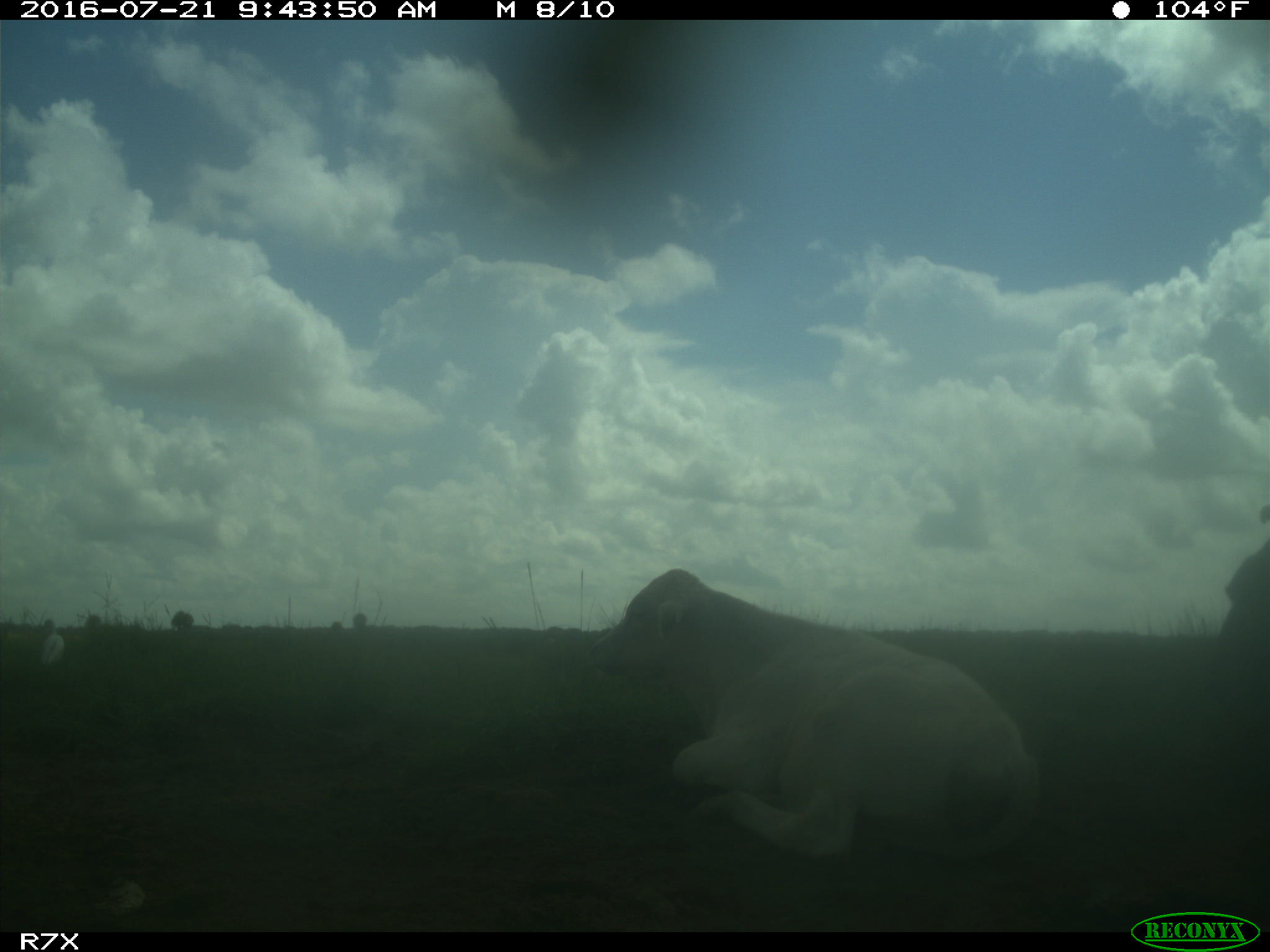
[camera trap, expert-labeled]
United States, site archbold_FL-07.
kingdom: Animalia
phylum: Chordata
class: Mammalia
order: Artiodactyla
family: Bovidae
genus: Bos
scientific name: Bos taurus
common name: domestic cow